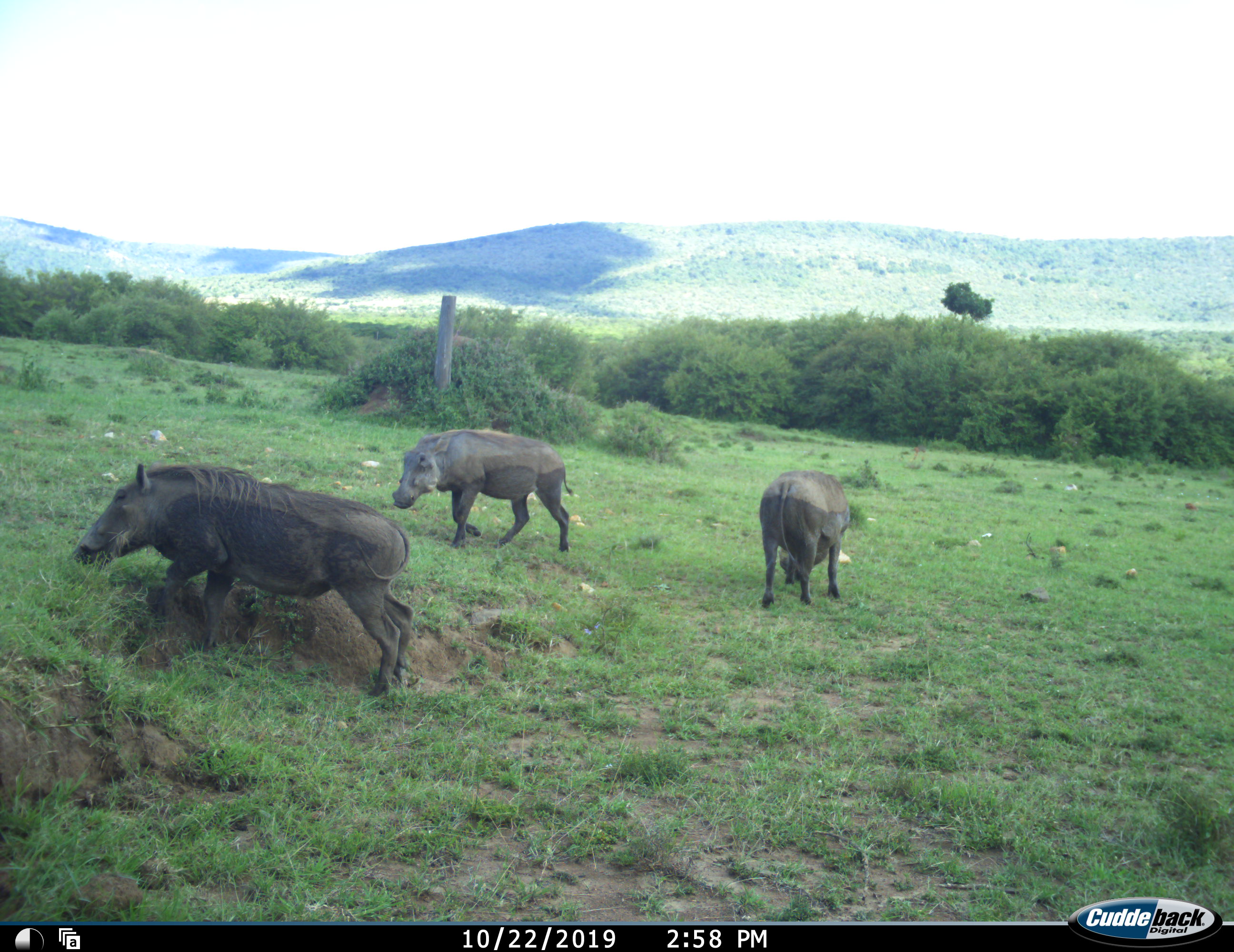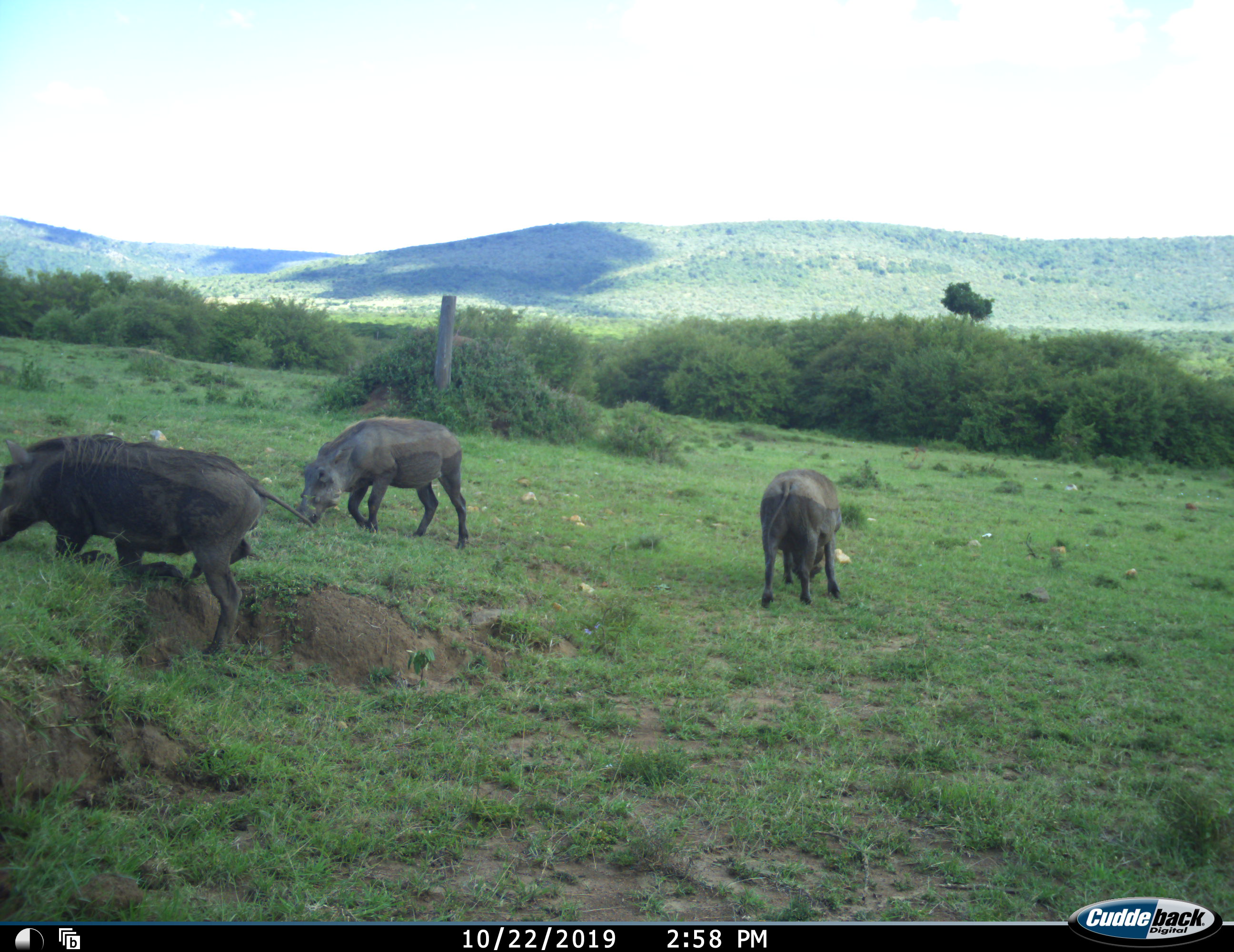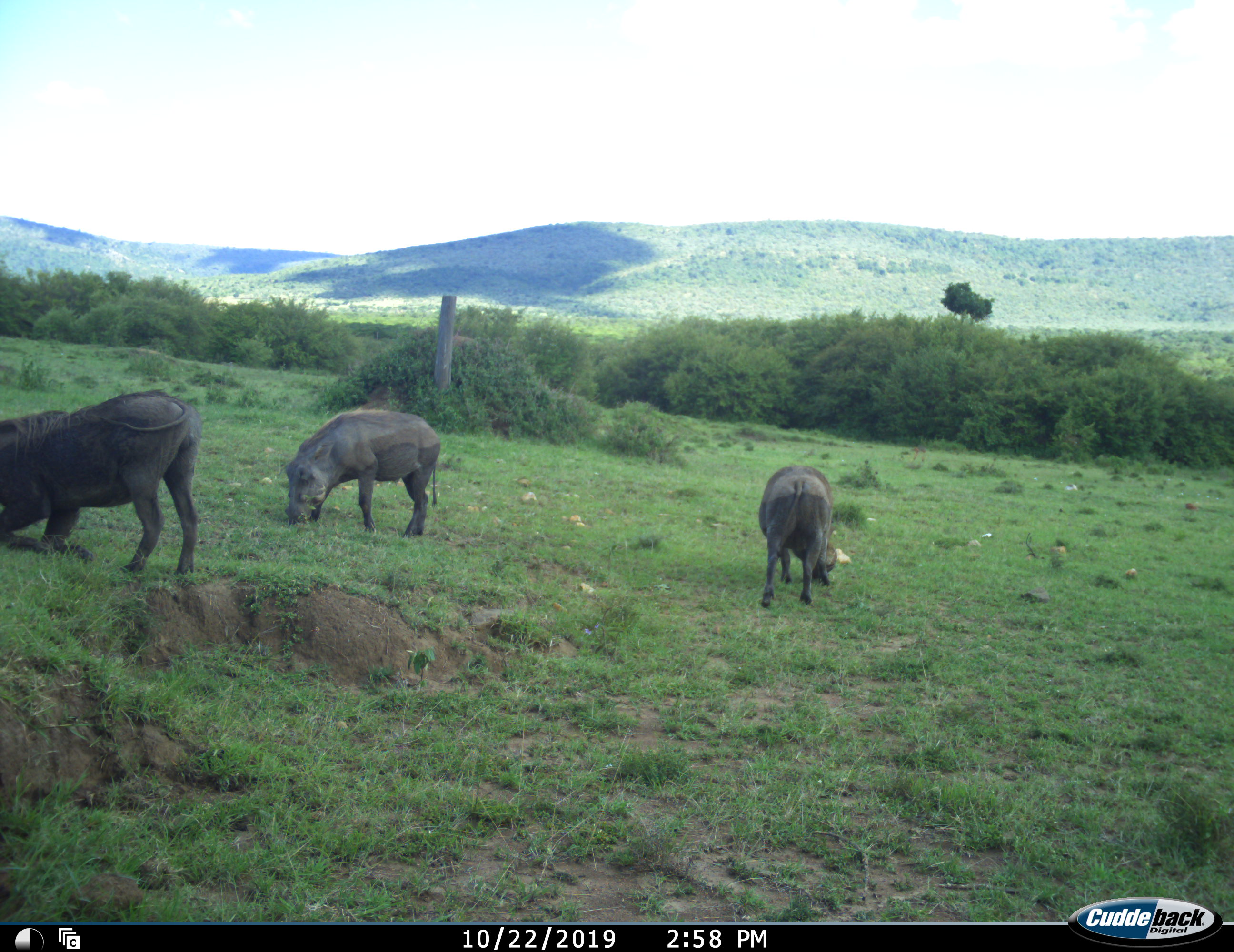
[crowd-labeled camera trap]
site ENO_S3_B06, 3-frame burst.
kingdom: Animalia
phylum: Chordata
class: Mammalia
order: Artiodactyla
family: Suidae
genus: Phacochoerus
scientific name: Phacochoerus africanus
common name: warthog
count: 3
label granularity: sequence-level